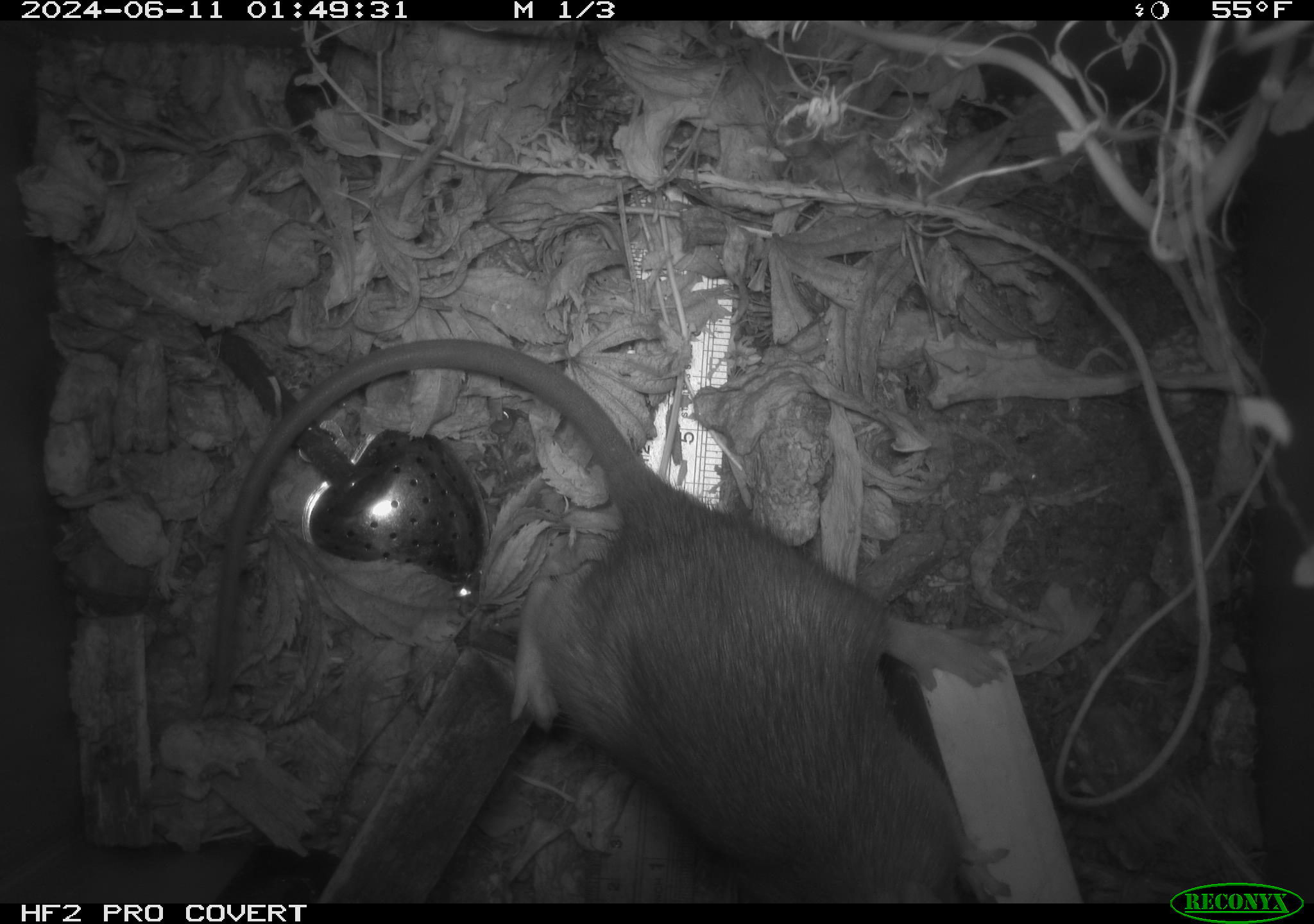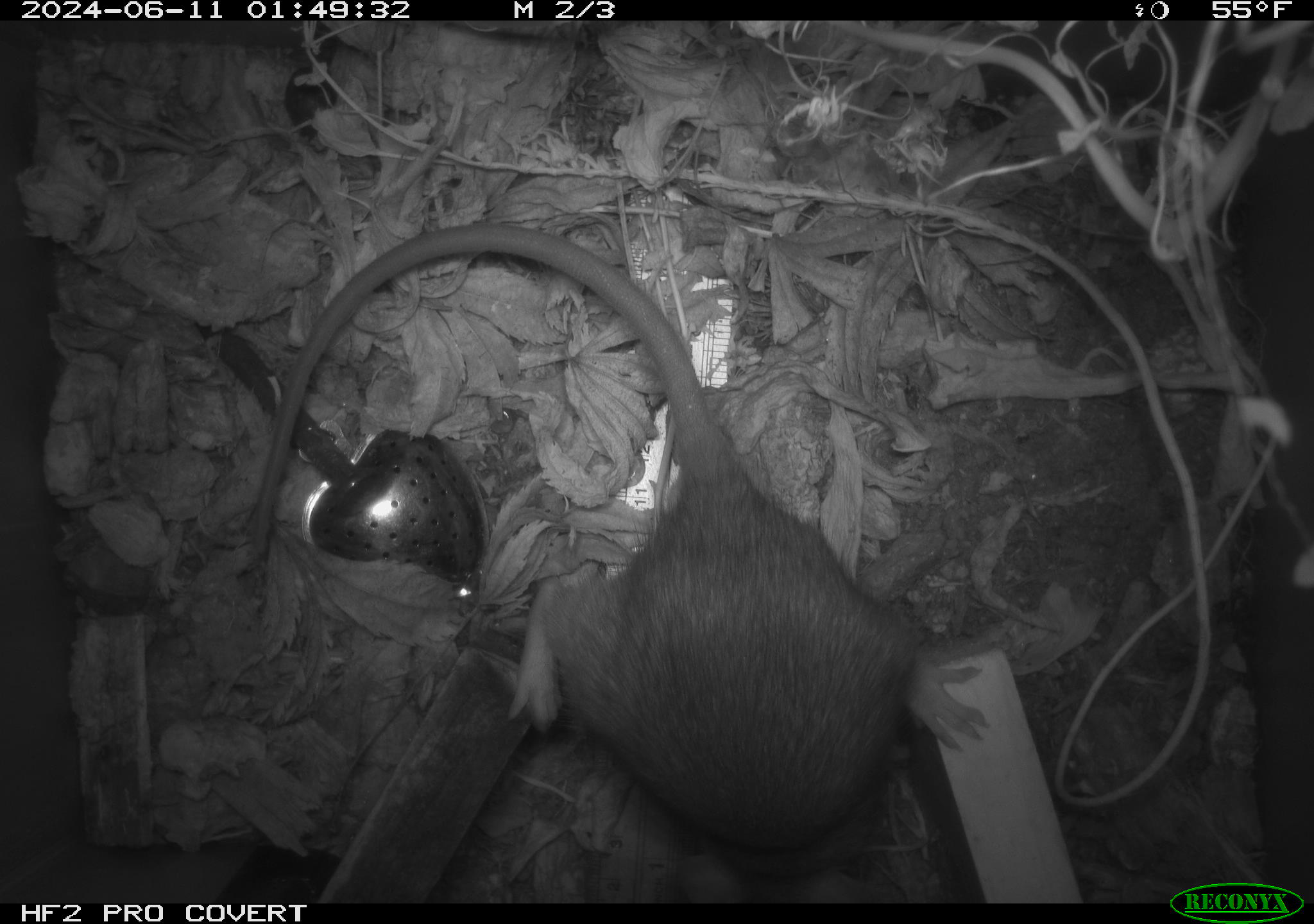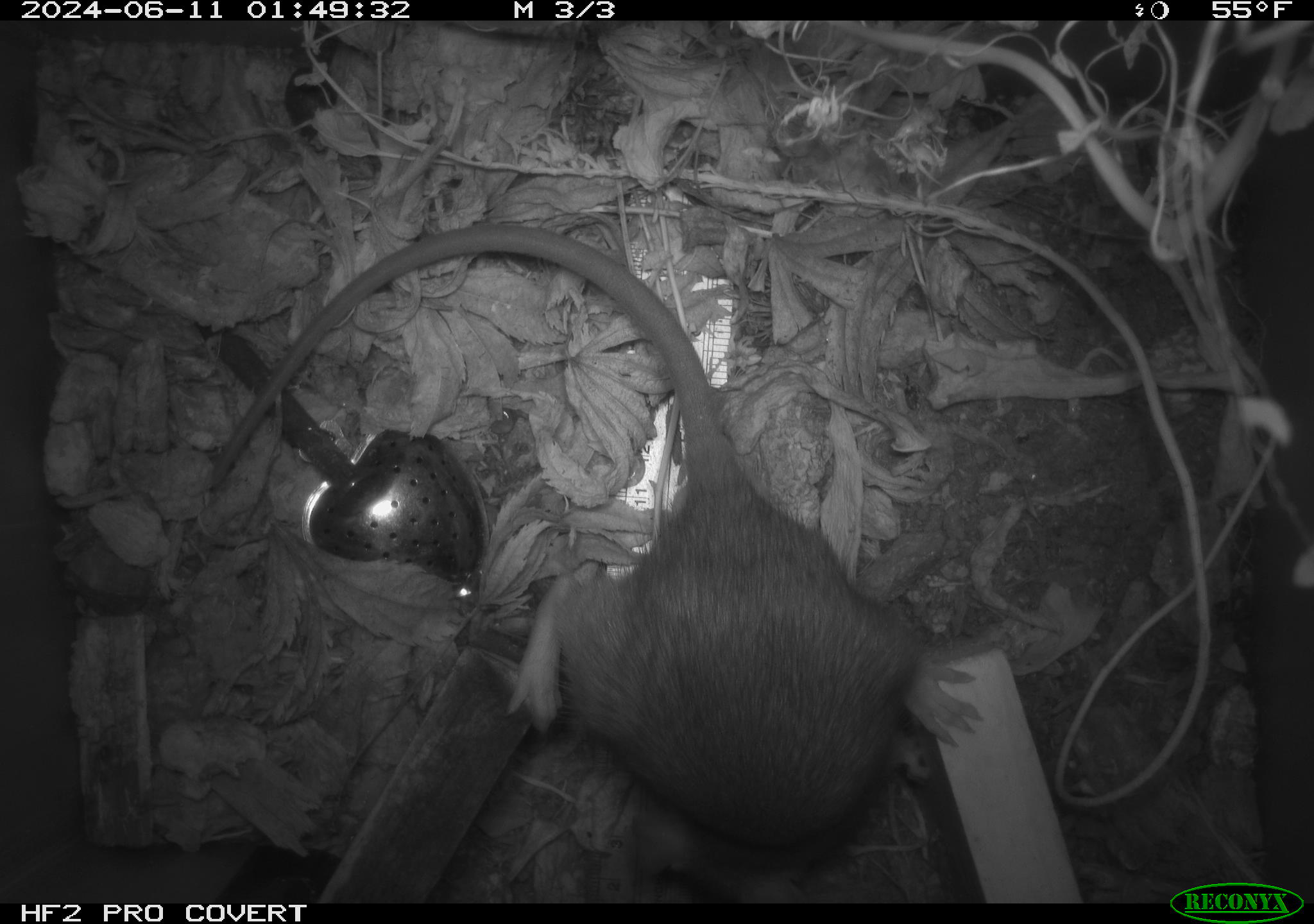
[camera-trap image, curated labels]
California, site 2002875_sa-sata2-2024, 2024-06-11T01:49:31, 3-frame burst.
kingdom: Animalia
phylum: Chordata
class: Mammalia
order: Rodentia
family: Muridae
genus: Rattus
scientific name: Rattus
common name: rat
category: rattus species